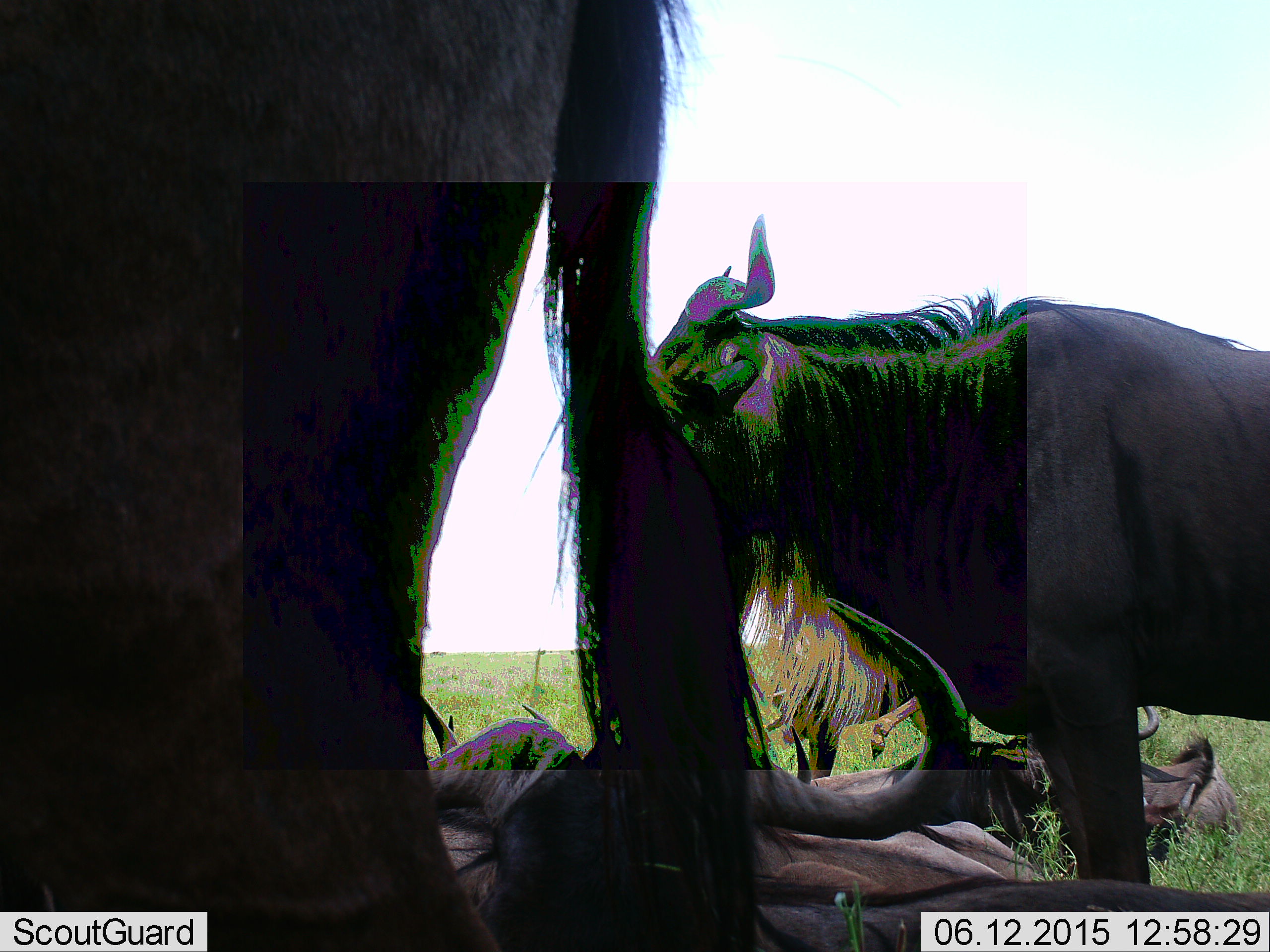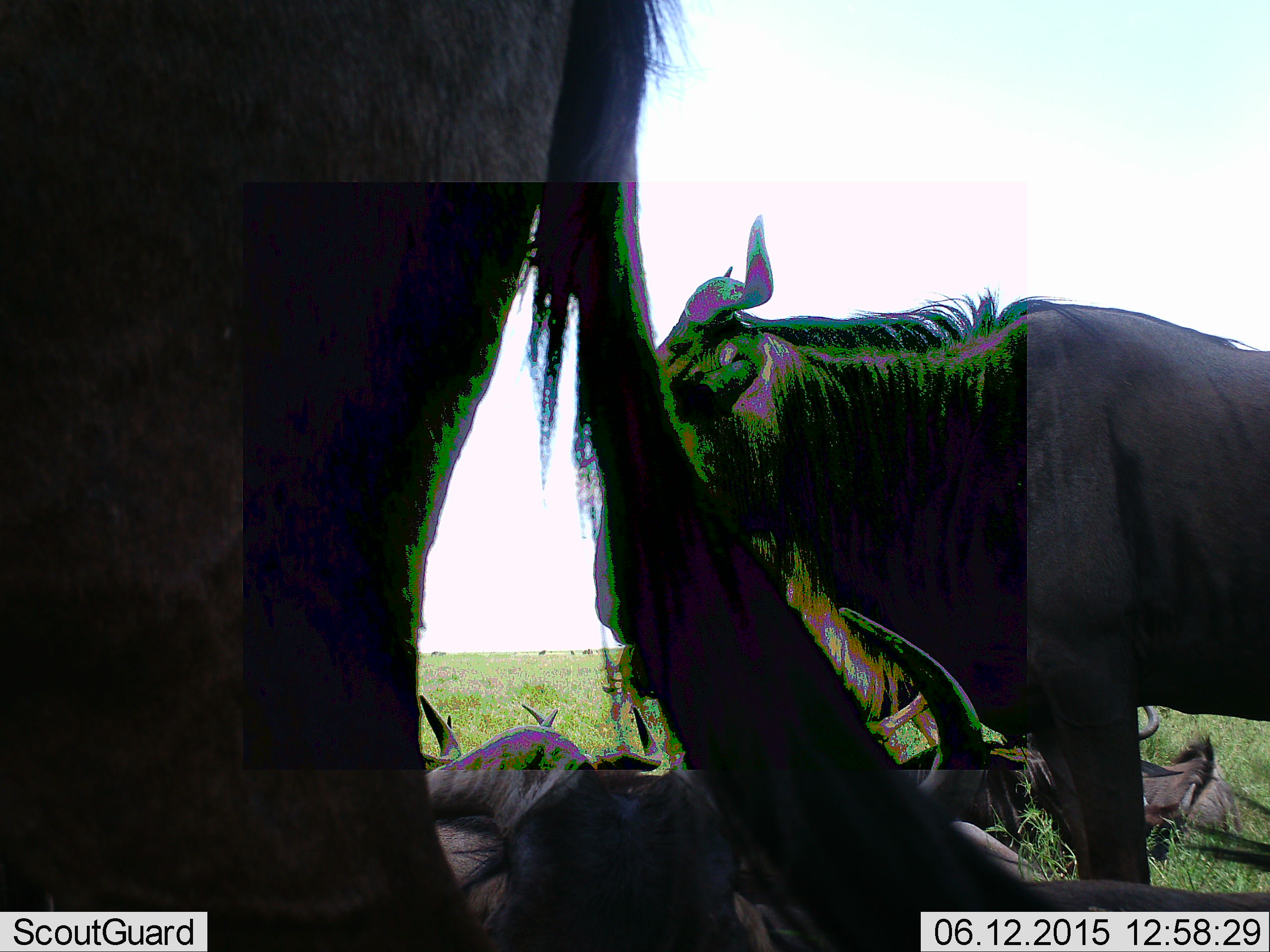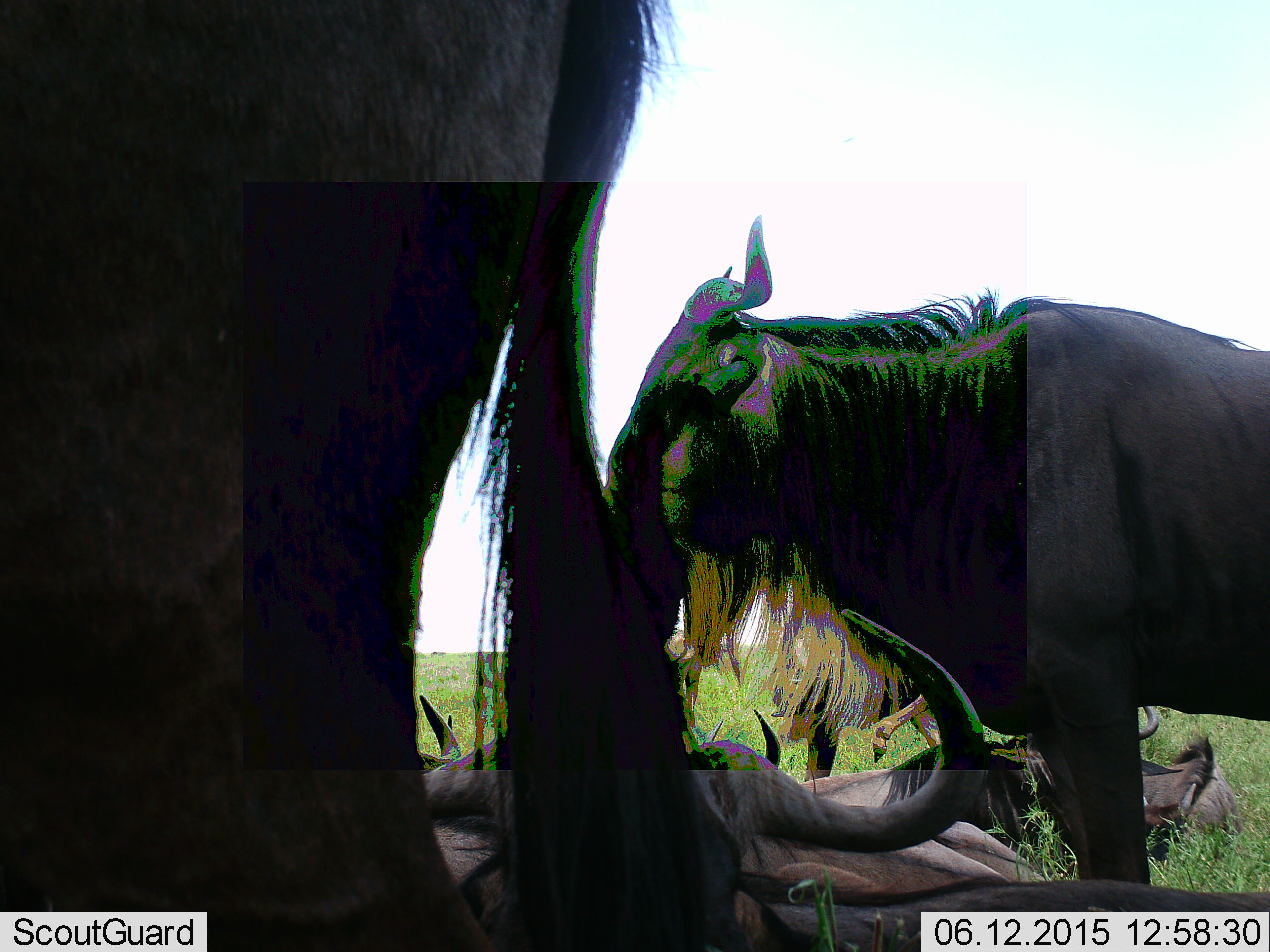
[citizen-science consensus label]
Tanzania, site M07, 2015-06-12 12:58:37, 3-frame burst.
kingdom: Animalia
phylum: Chordata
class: Mammalia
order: Artiodactyla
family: Bovidae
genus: Connochaetes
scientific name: Connochaetes taurinus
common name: blue wildebeest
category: wildebeest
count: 4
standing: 90%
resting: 100%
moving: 0%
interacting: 10%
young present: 0%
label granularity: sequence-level